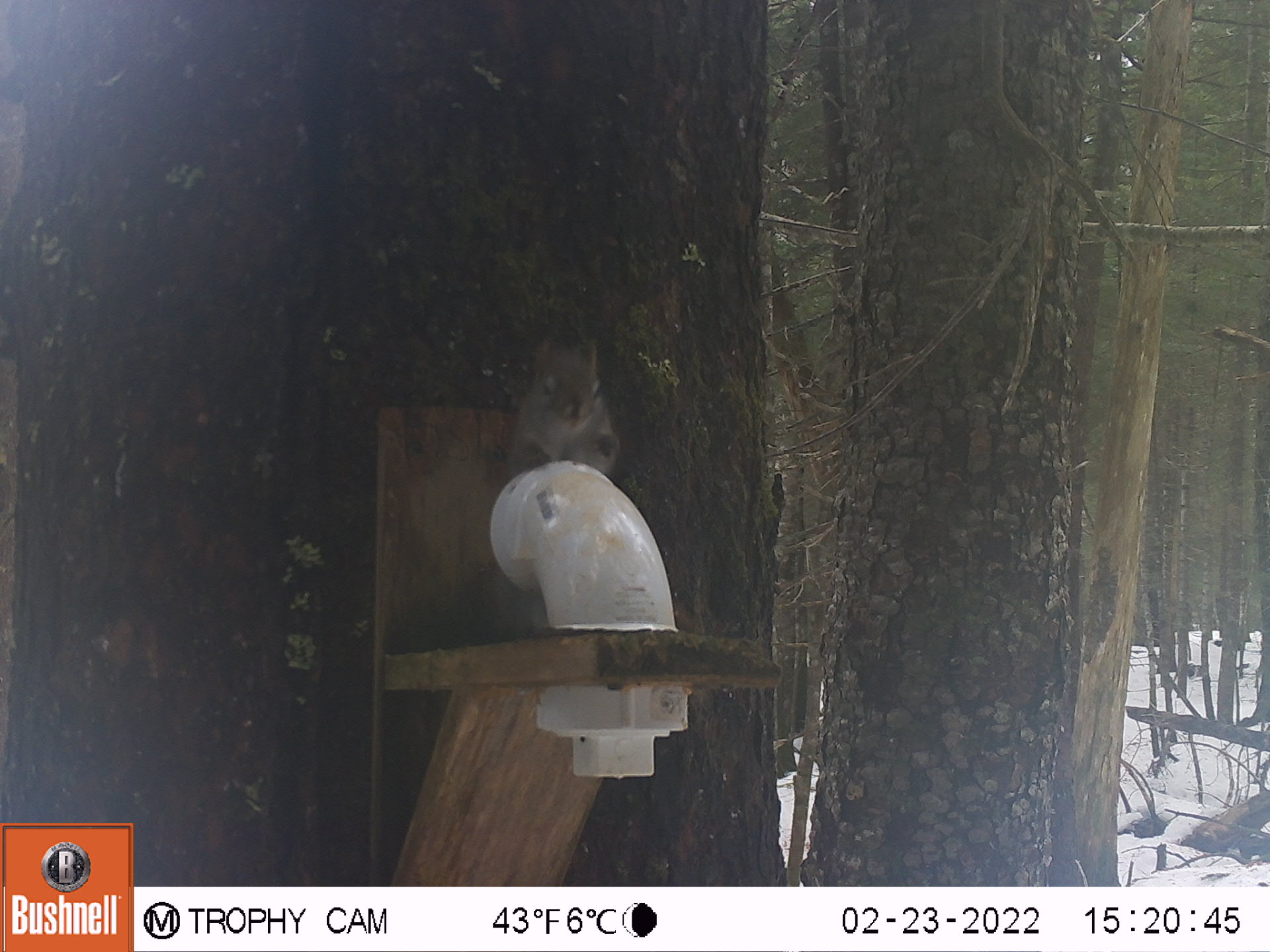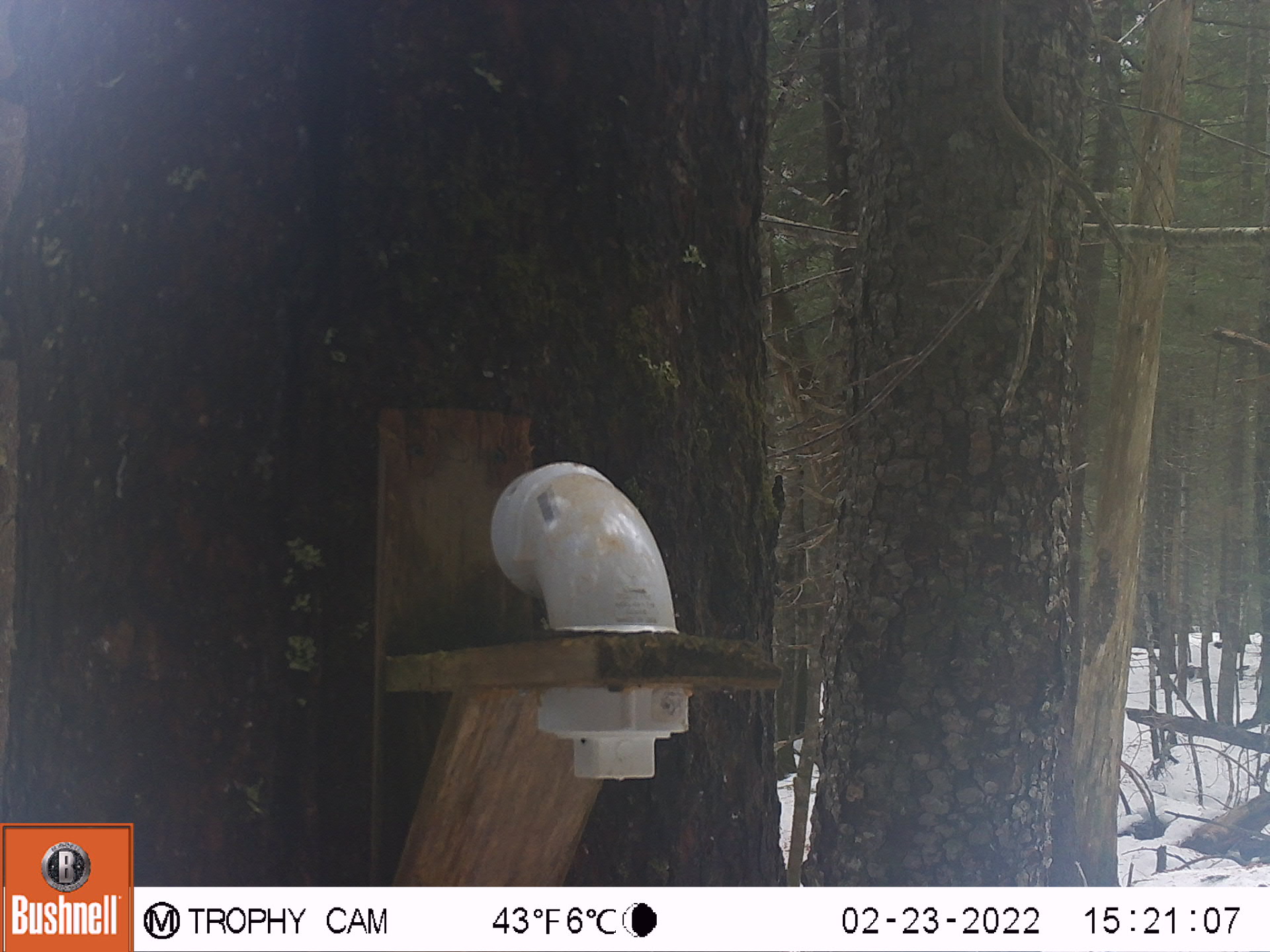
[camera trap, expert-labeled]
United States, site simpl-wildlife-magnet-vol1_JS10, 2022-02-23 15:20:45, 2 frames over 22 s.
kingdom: Animalia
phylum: Chordata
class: Mammalia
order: Rodentia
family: Sciuridae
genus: Tamiasciurus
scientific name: Tamiasciurus hudsonicus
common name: red squirrel